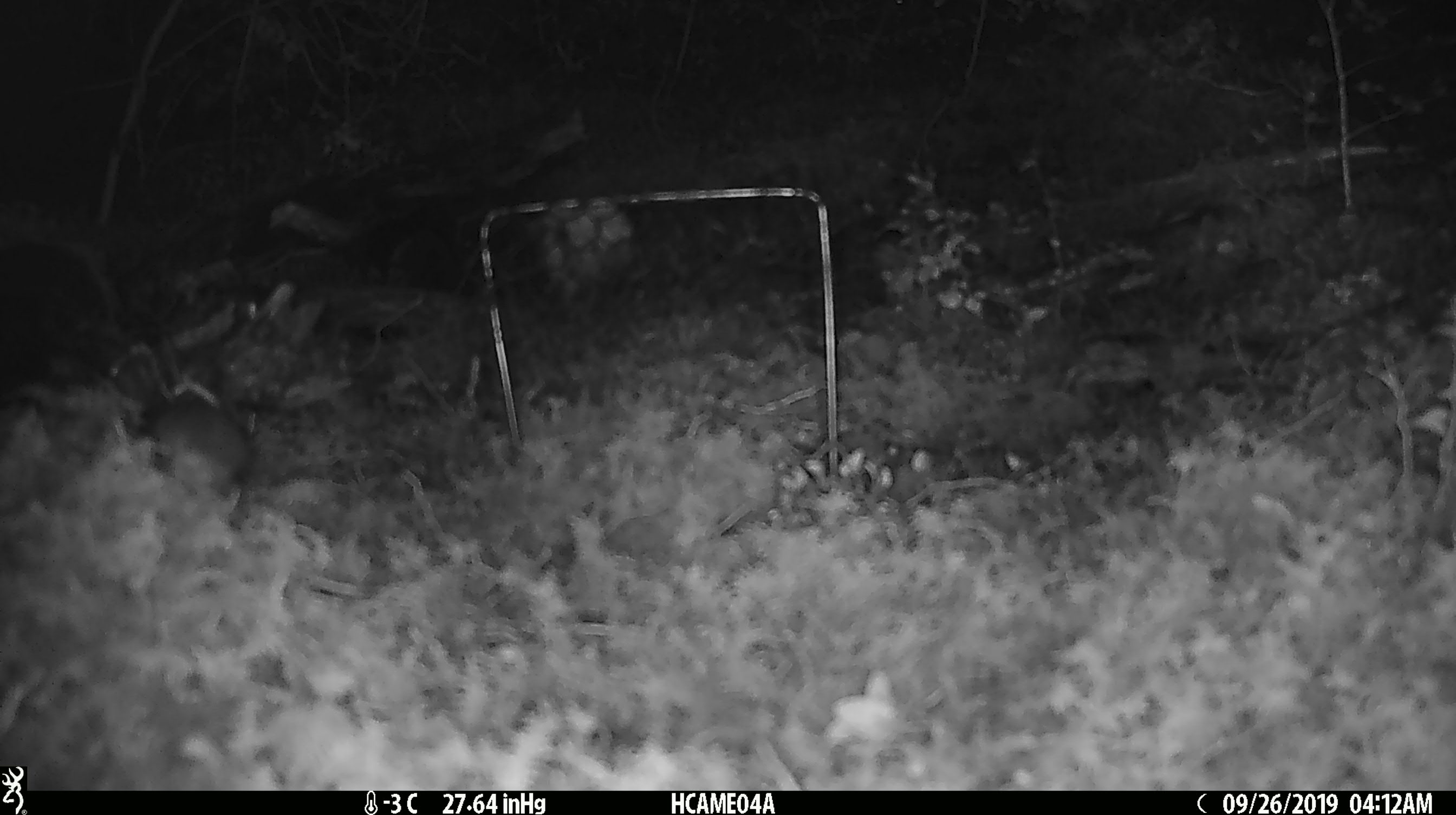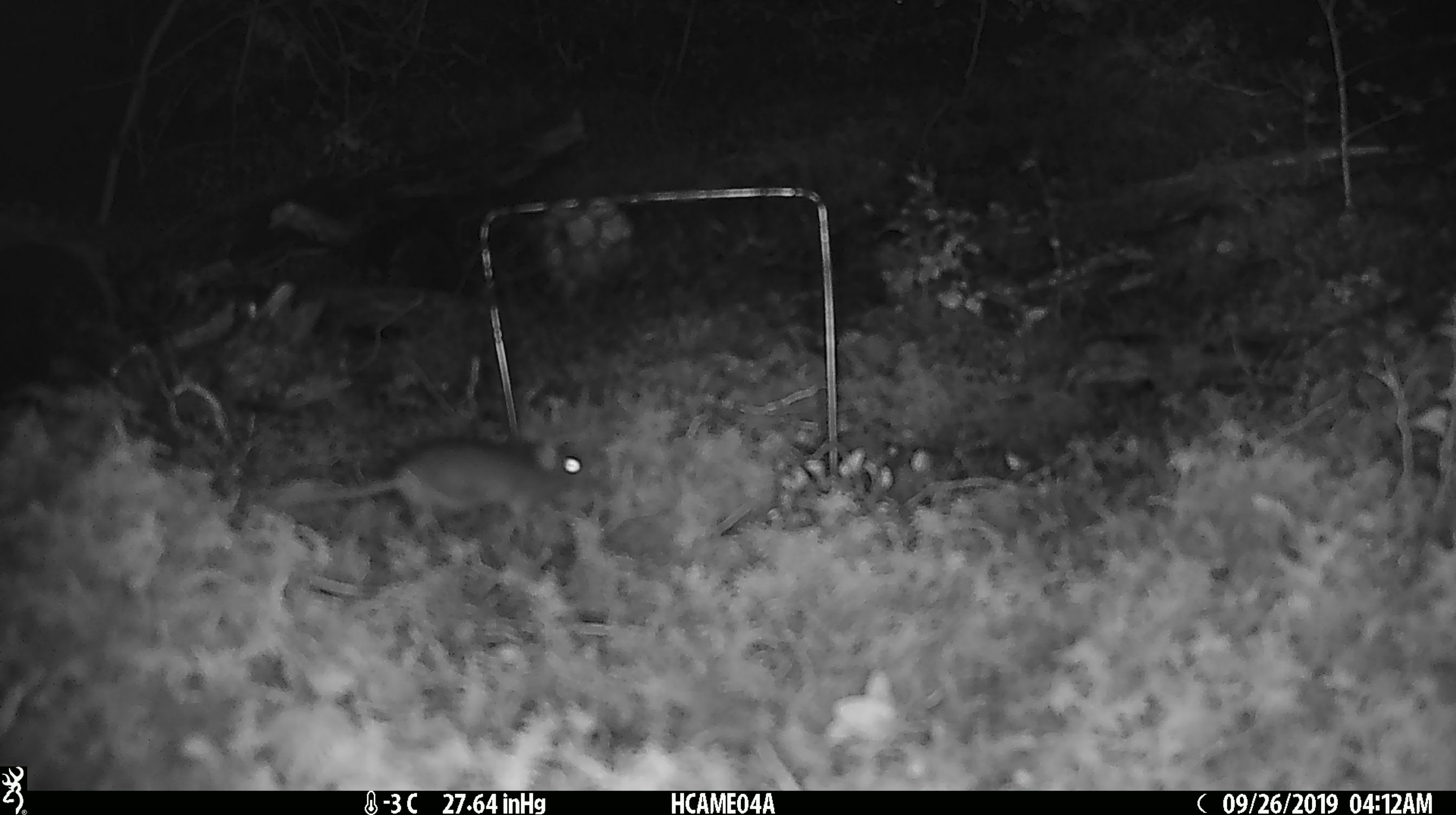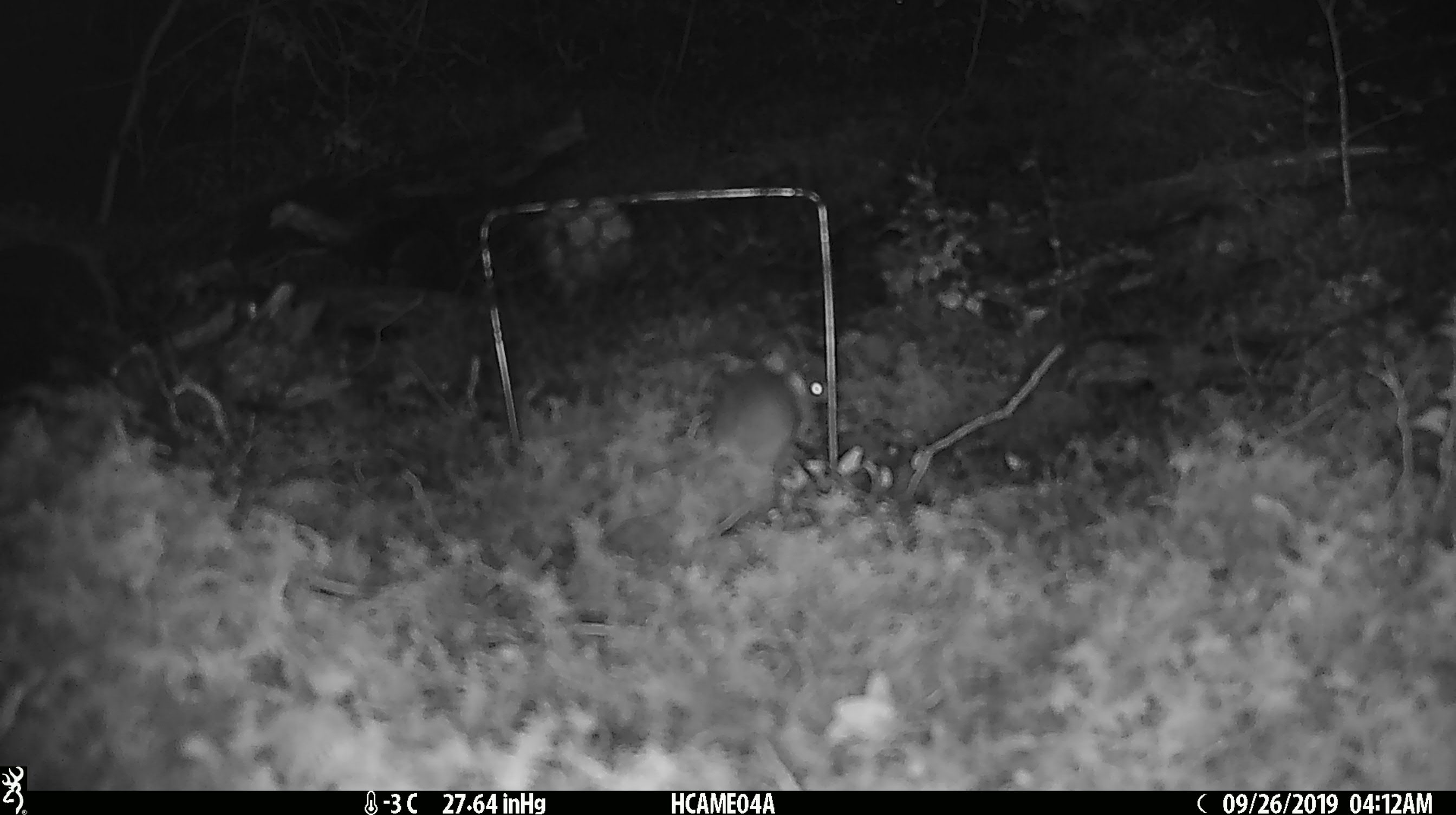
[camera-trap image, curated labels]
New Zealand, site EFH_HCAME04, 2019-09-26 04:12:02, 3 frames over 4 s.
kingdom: Animalia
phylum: Chordata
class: Mammalia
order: Rodentia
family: Muridae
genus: Mus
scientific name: Mus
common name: mouse